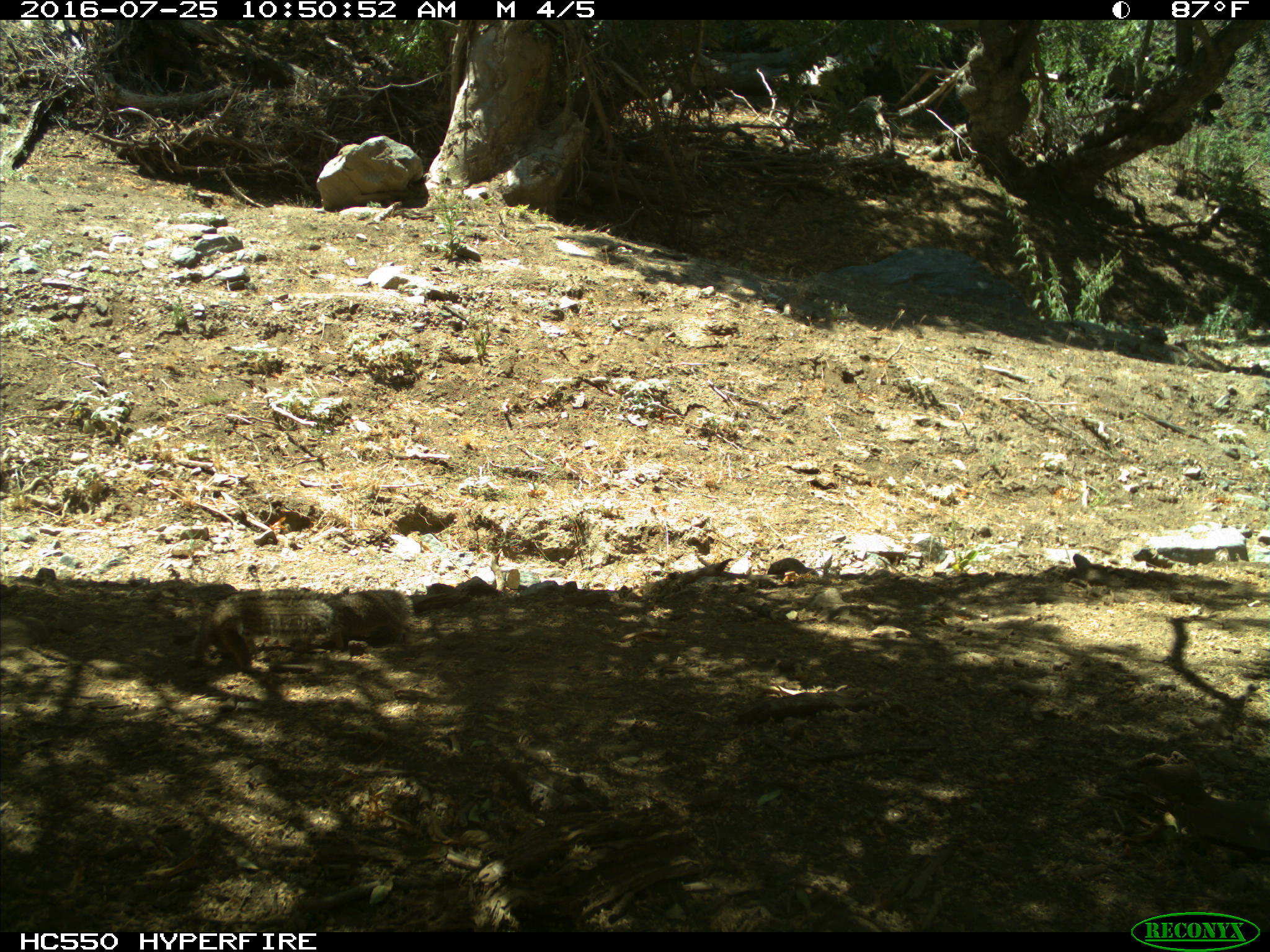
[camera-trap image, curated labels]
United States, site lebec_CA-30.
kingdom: Animalia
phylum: Chordata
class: Mammalia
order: Rodentia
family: Sciuridae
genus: Otospermophilus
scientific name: Otospermophilus beecheyi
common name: california ground squirrel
Otospermophilus beecheyi (california ground squirrel).